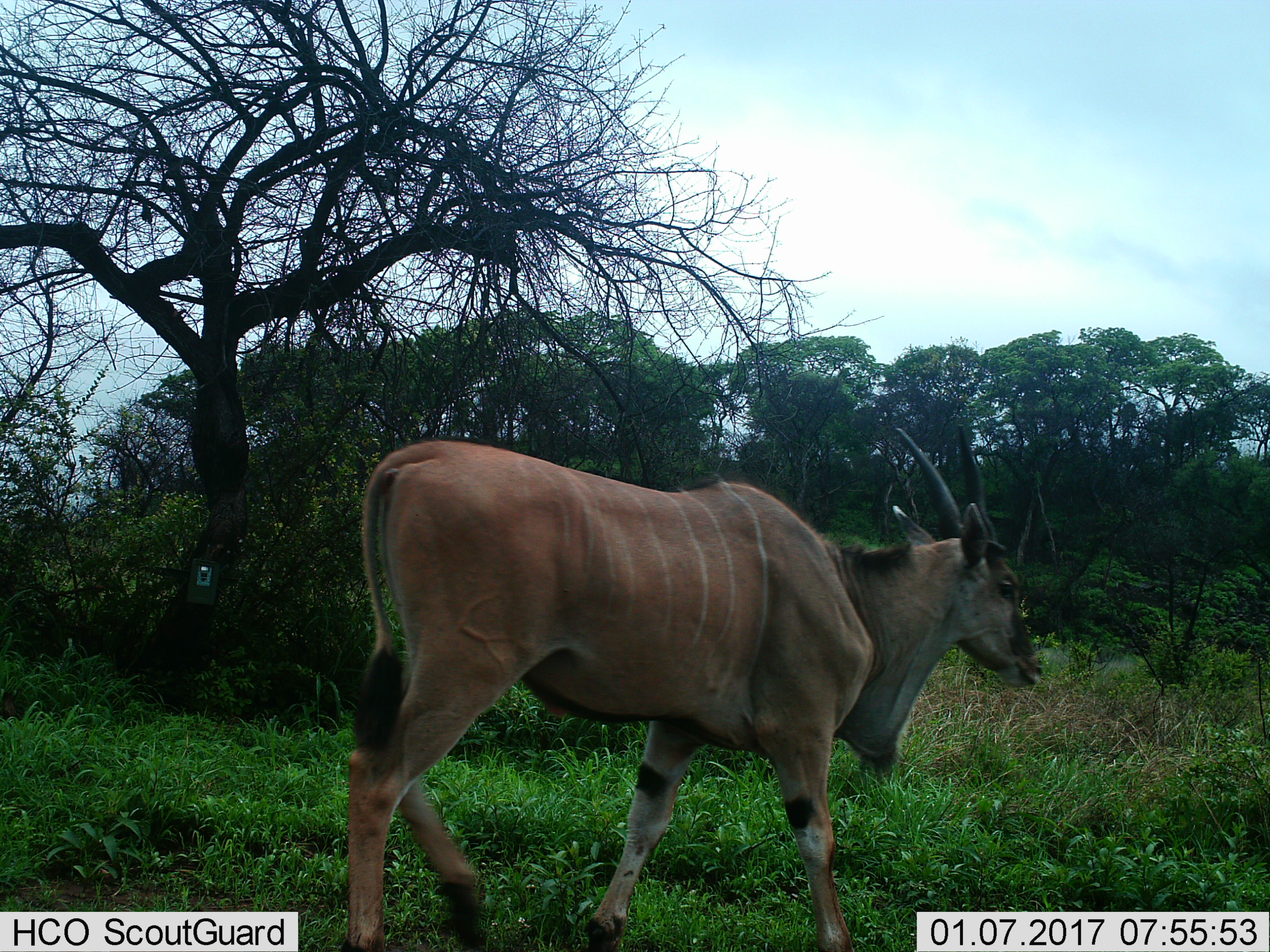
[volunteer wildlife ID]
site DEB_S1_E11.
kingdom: Animalia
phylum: Chordata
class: Mammalia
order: Artiodactyla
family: Bovidae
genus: Tragelaphus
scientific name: Tragelaphus oryx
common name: eland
Eland (Tragelaphus oryx), count 1. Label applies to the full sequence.